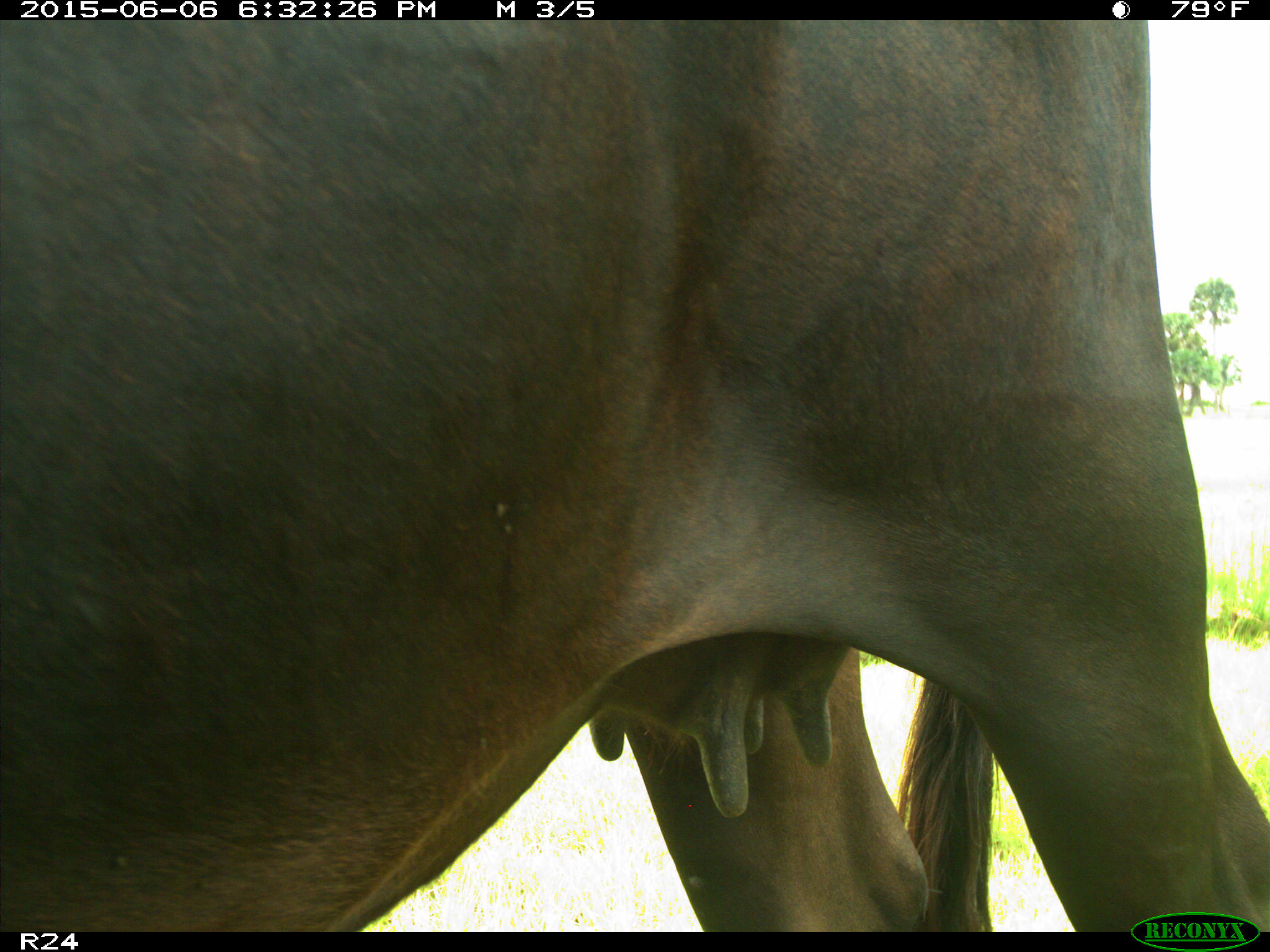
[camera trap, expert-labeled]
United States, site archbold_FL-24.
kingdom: Animalia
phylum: Chordata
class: Mammalia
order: Artiodactyla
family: Bovidae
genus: Bos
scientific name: Bos taurus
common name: domestic cow